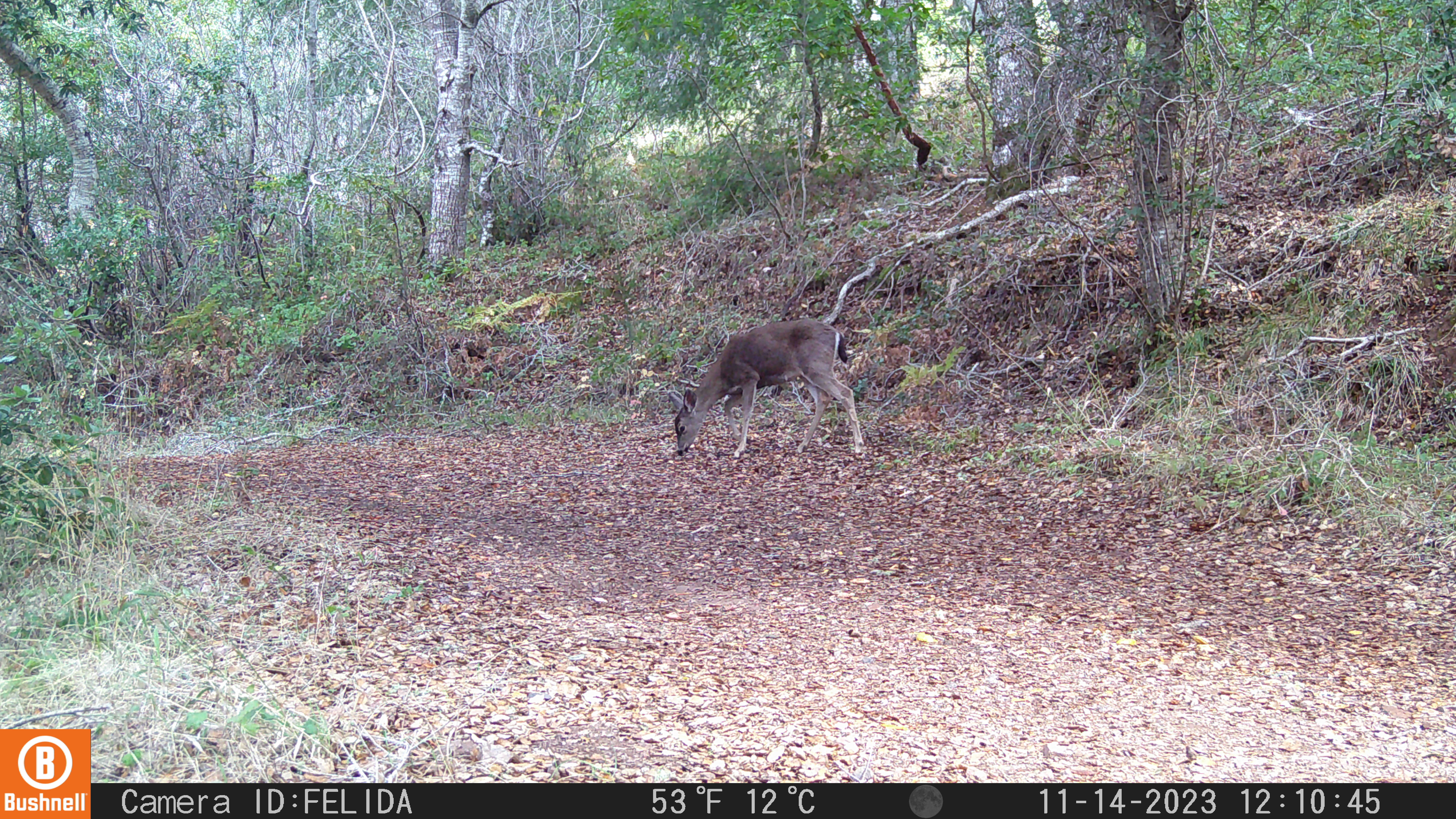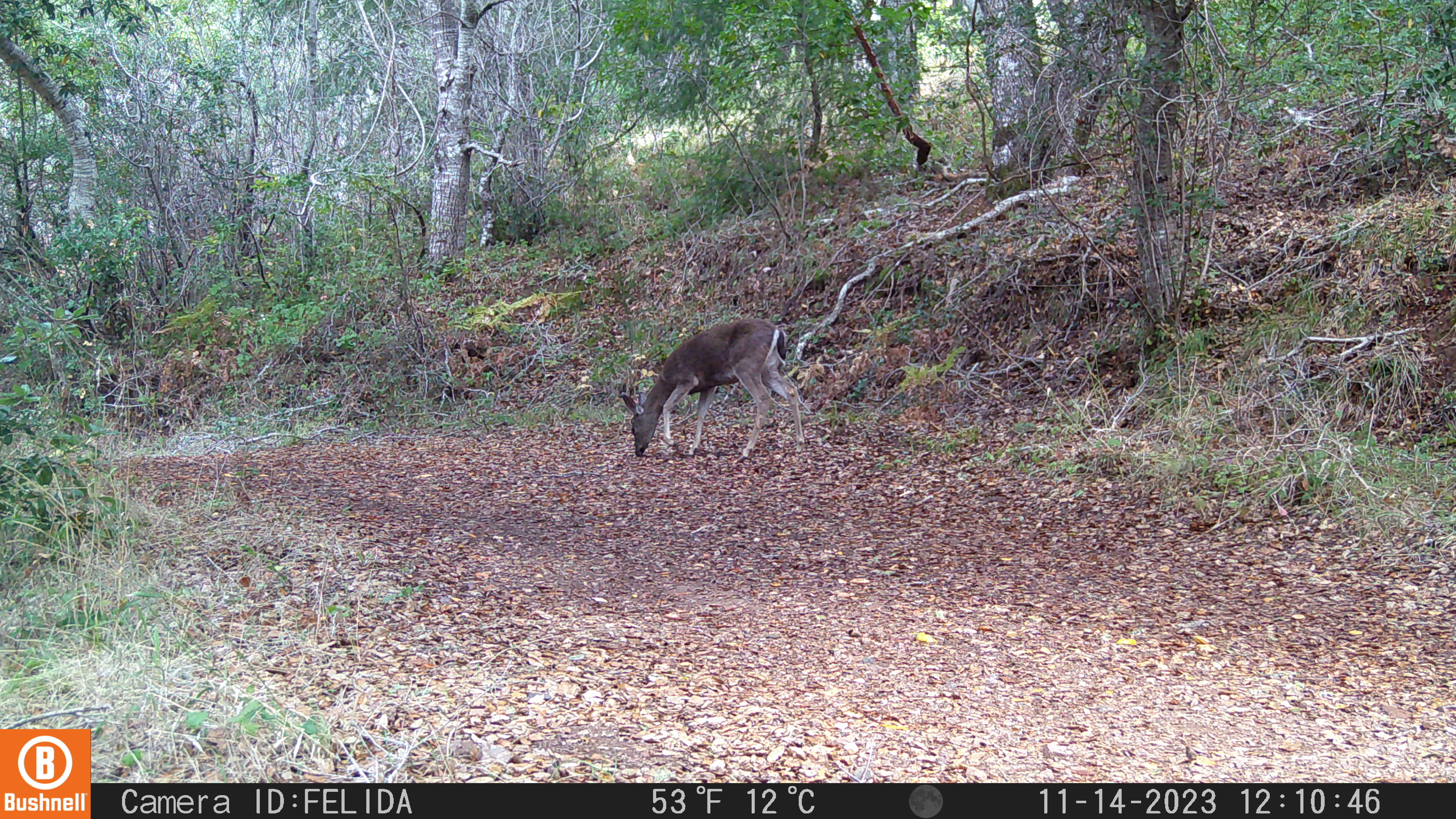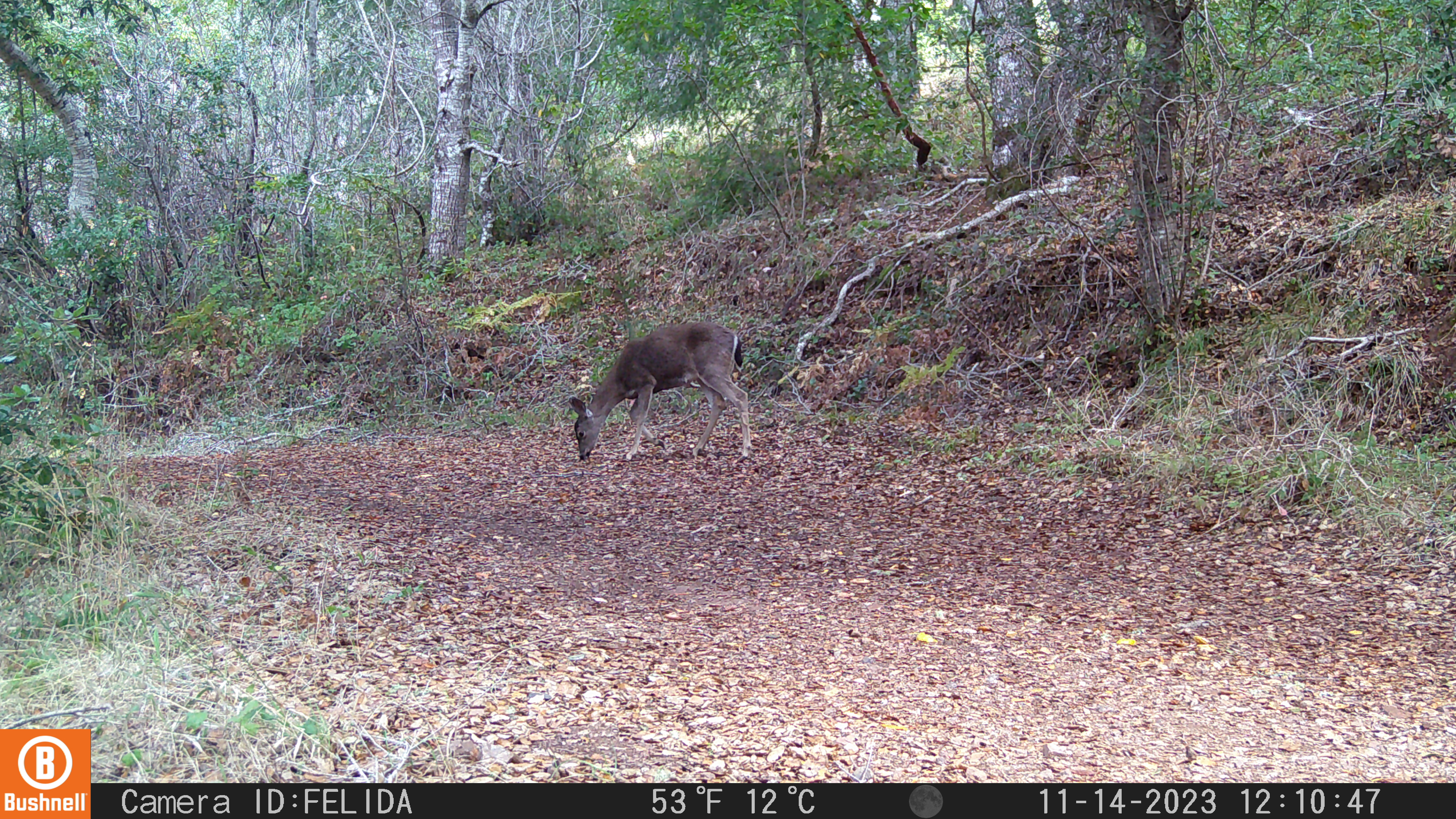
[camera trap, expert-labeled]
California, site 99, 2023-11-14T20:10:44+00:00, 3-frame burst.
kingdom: Animalia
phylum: Chordata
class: Mammalia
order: Artiodactyla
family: Cervidae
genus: Odocoileus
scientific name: Odocoileus hemionus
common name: mule deer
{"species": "mule deer (Odocoileus hemionus)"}